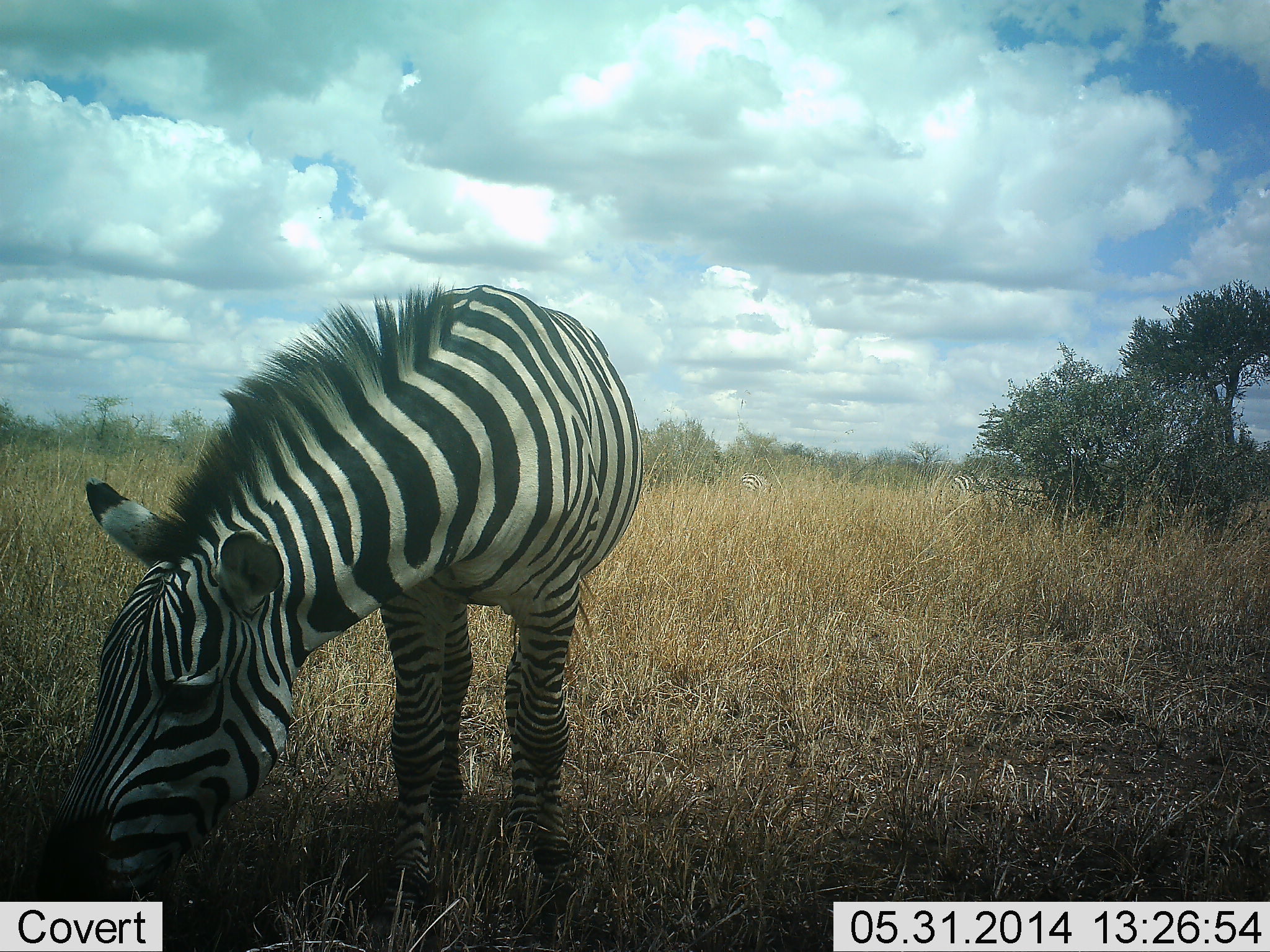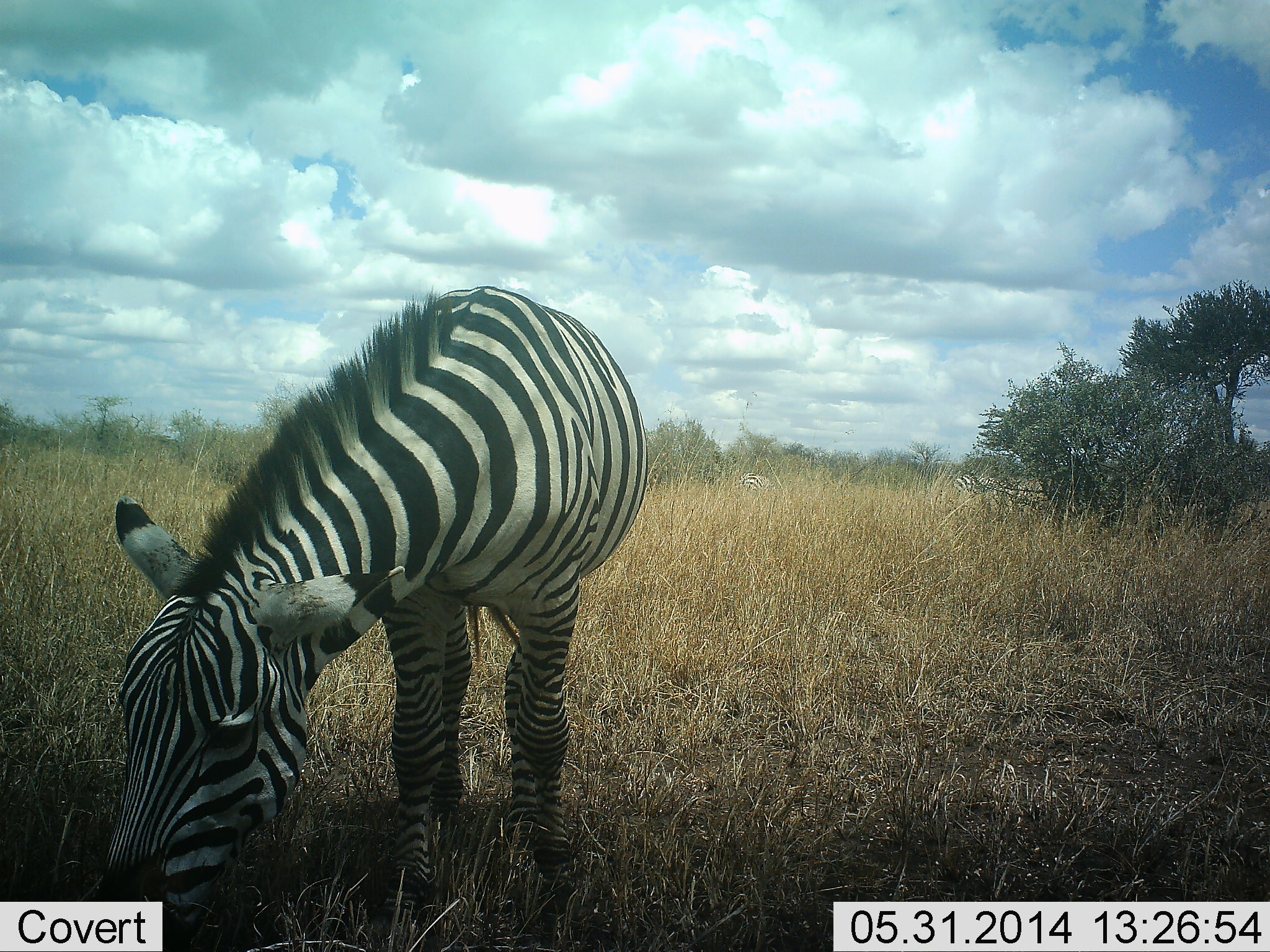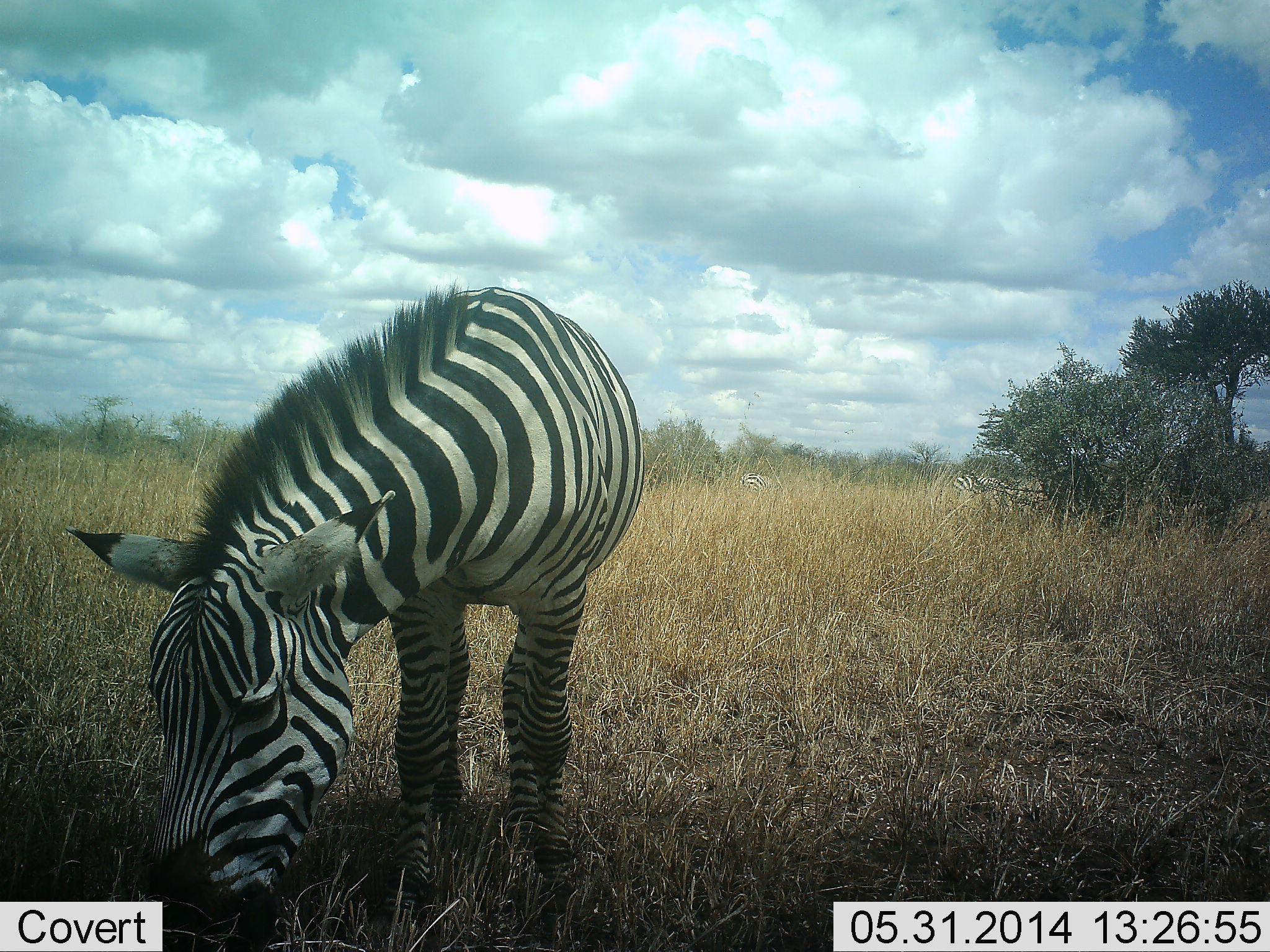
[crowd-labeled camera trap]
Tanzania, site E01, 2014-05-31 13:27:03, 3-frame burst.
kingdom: Animalia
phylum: Chordata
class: Mammalia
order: Perissodactyla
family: Equidae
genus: Equus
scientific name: Equus quagga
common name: plains zebra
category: zebra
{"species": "zebra (plains zebra) (Equus quagga)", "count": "1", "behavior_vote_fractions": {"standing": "9%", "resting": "0%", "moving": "9%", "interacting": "0%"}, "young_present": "0%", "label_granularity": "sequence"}